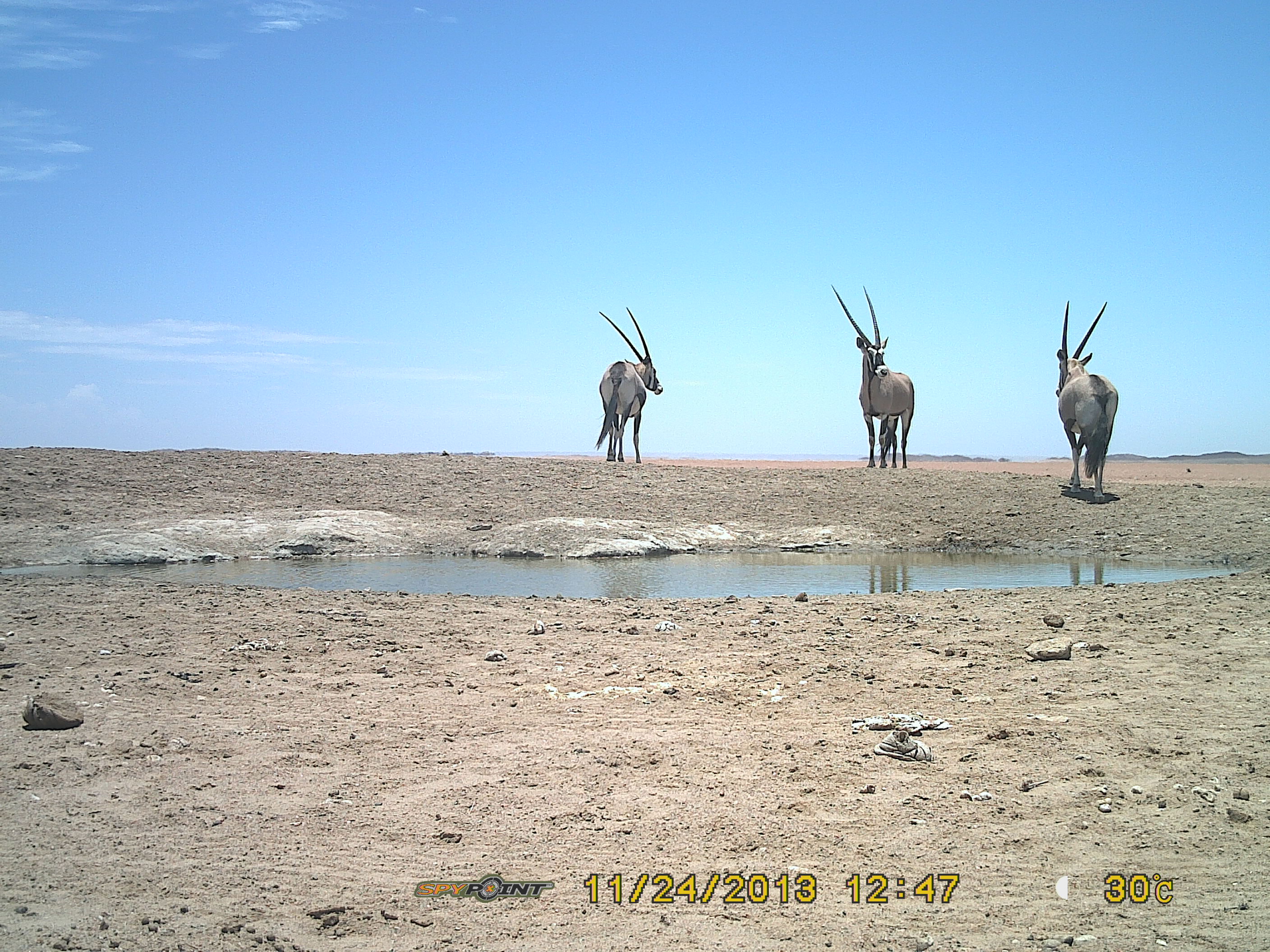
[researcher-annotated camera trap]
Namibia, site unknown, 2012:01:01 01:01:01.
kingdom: Animalia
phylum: Chordata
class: Mammalia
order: Artiodactyla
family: Bovidae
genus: Oryx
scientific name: Oryx gazella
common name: gemsbok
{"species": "Oryx gazella (gemsbok)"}